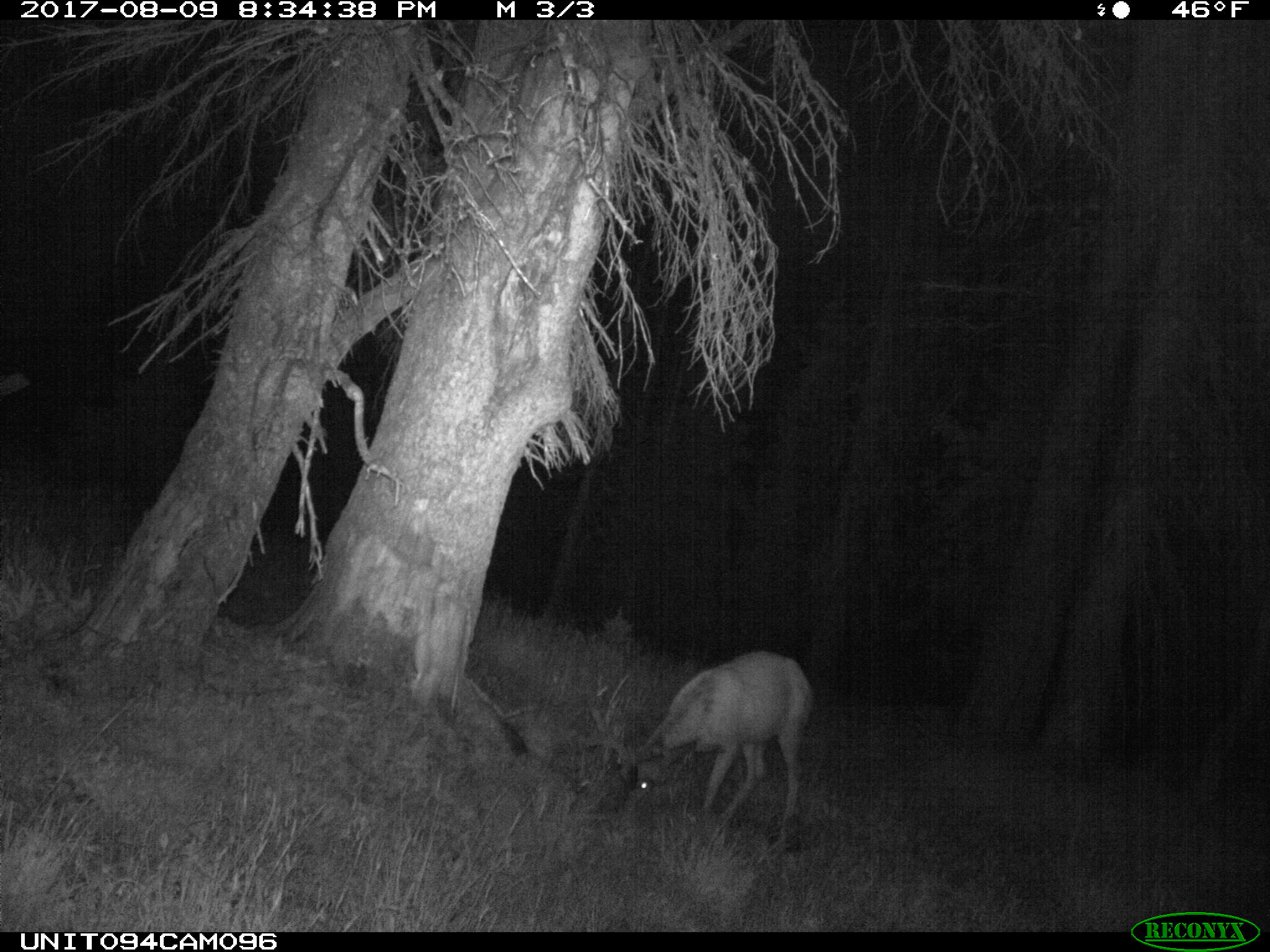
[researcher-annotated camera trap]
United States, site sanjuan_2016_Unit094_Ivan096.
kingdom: Animalia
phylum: Chordata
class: Mammalia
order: Artiodactyla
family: Cervidae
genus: Odocoileus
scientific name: Odocoileus hemionus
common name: mule deer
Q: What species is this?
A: Odocoileus hemionus (mule deer).